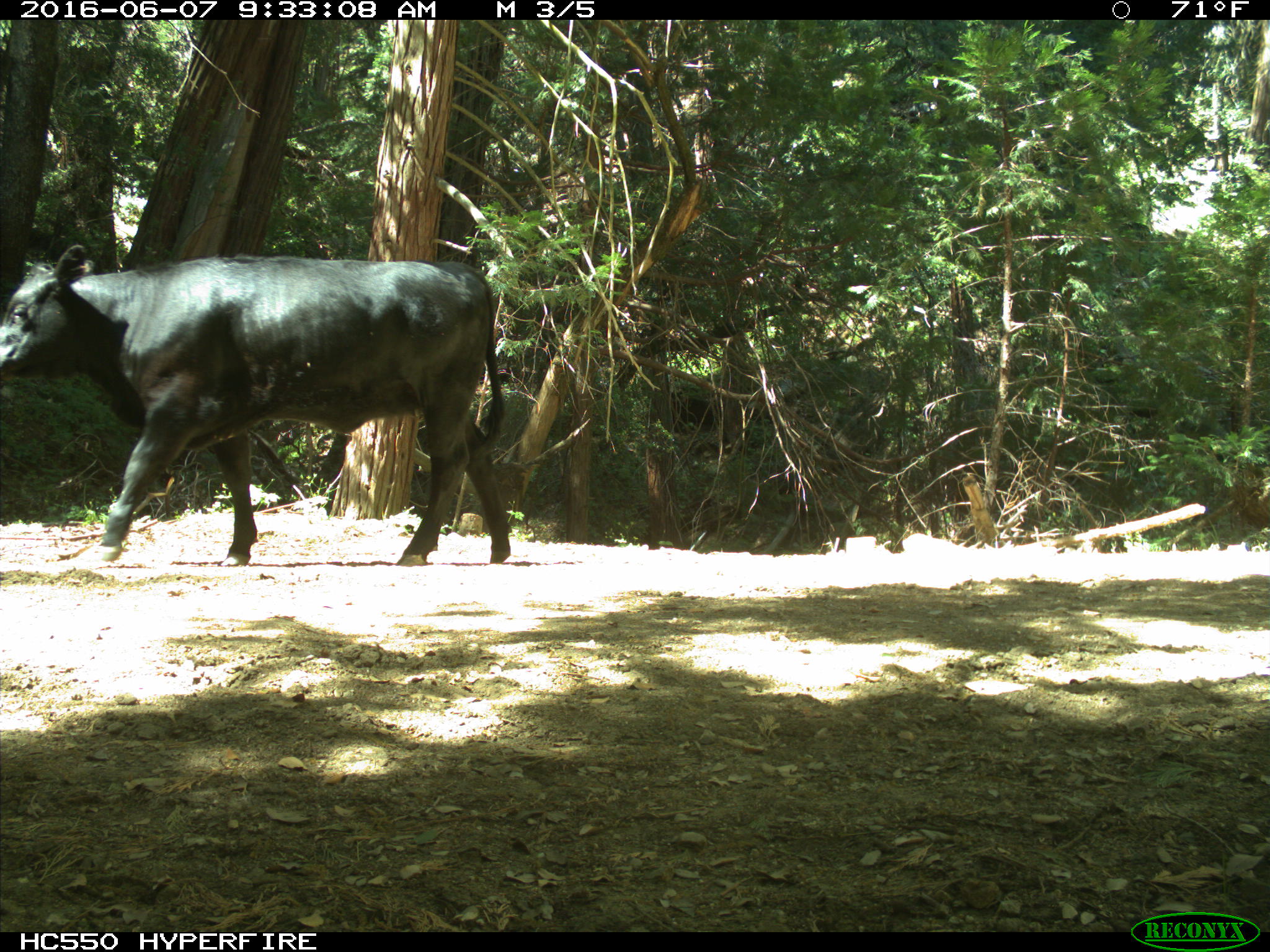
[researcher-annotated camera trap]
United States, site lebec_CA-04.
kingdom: Animalia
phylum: Chordata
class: Mammalia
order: Artiodactyla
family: Bovidae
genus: Bos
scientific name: Bos taurus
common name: domestic cow